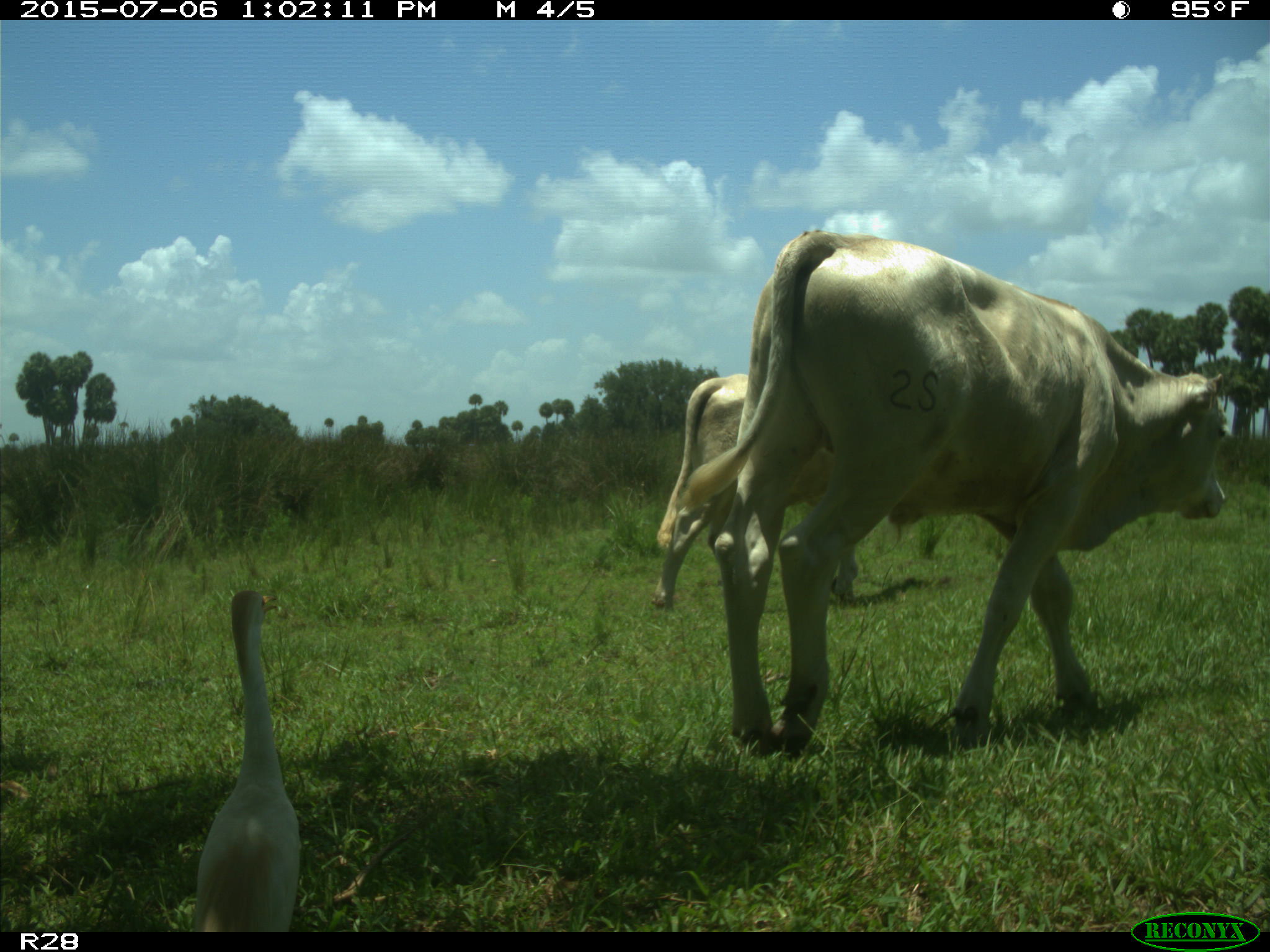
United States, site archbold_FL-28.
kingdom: Animalia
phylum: Chordata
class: Mammalia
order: Artiodactyla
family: Bovidae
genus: Bos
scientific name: Bos taurus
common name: domestic cow